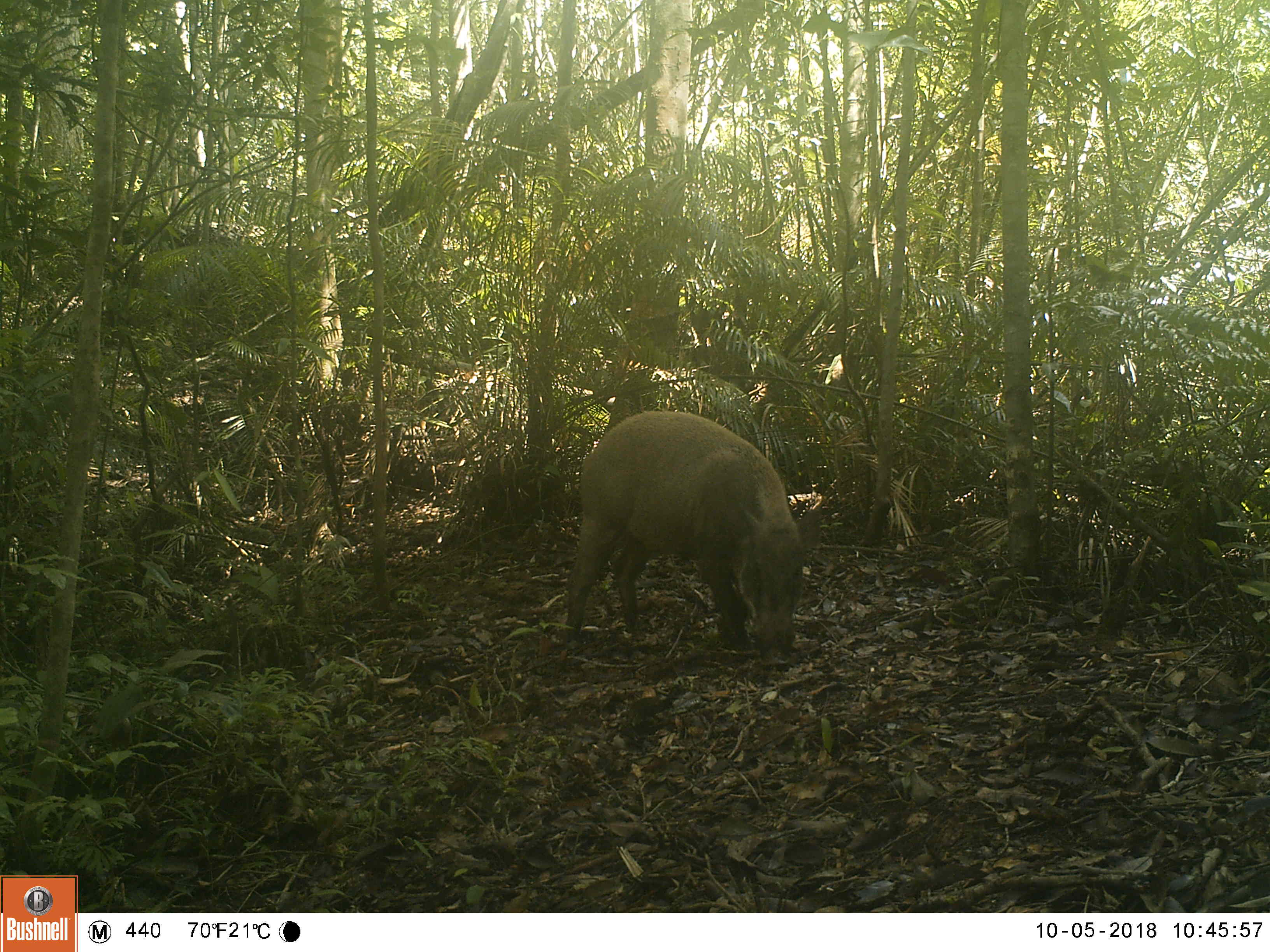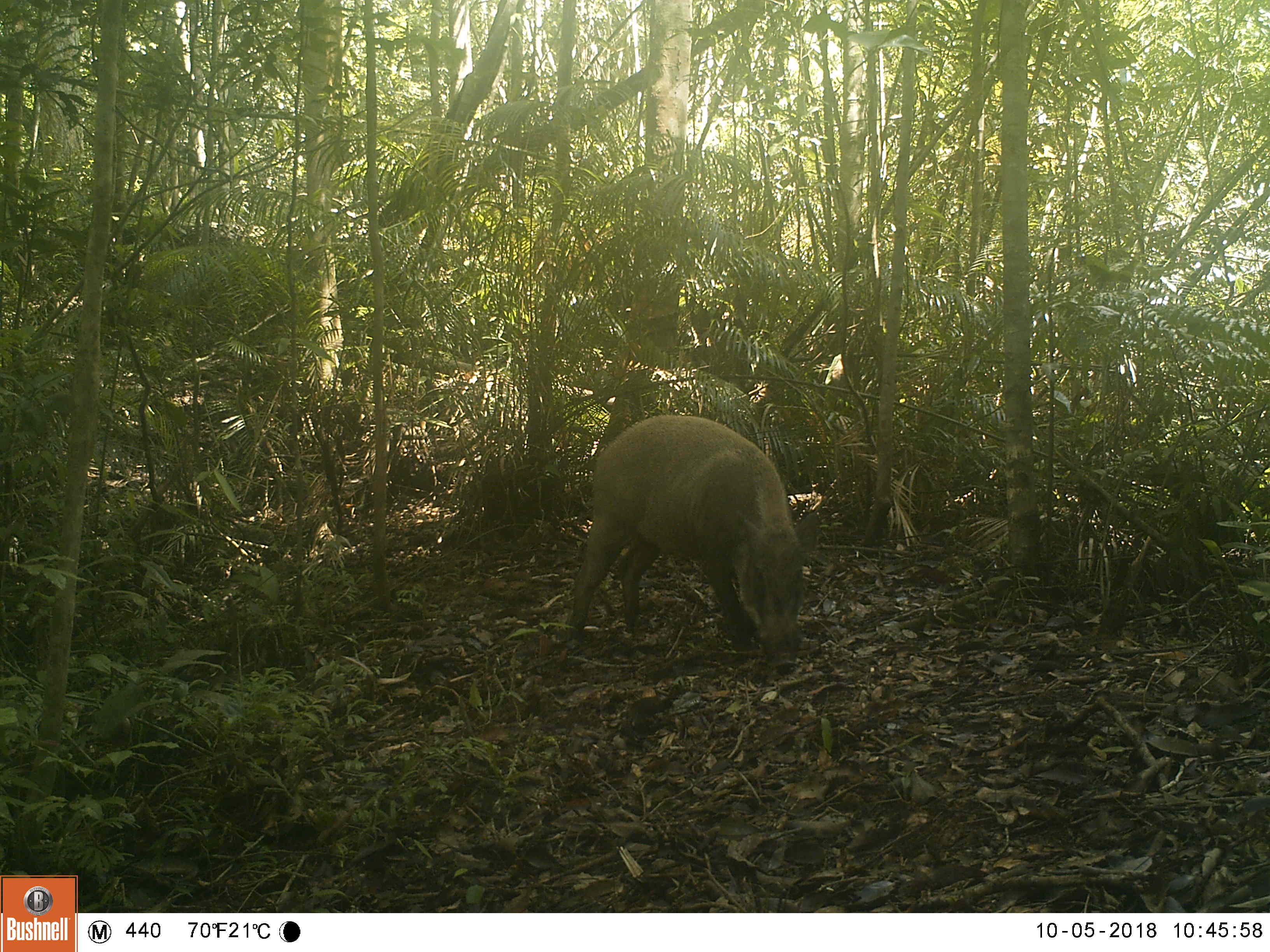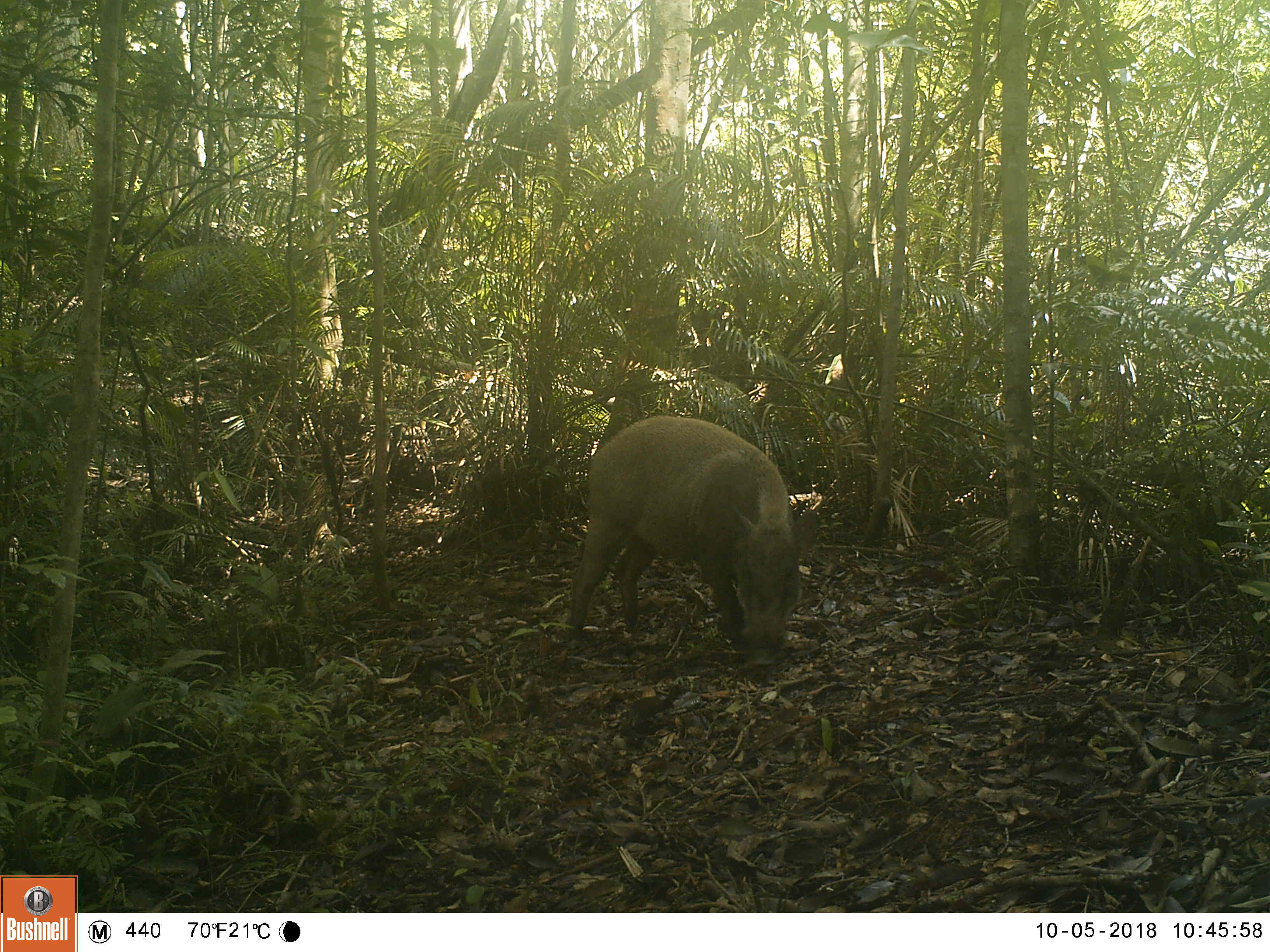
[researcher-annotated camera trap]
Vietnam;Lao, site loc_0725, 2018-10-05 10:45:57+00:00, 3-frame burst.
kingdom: Animalia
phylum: Chordata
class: Mammalia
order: Artiodactyla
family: Suidae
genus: Sus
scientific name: Sus scrofa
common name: eurasian wild pig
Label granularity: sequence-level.